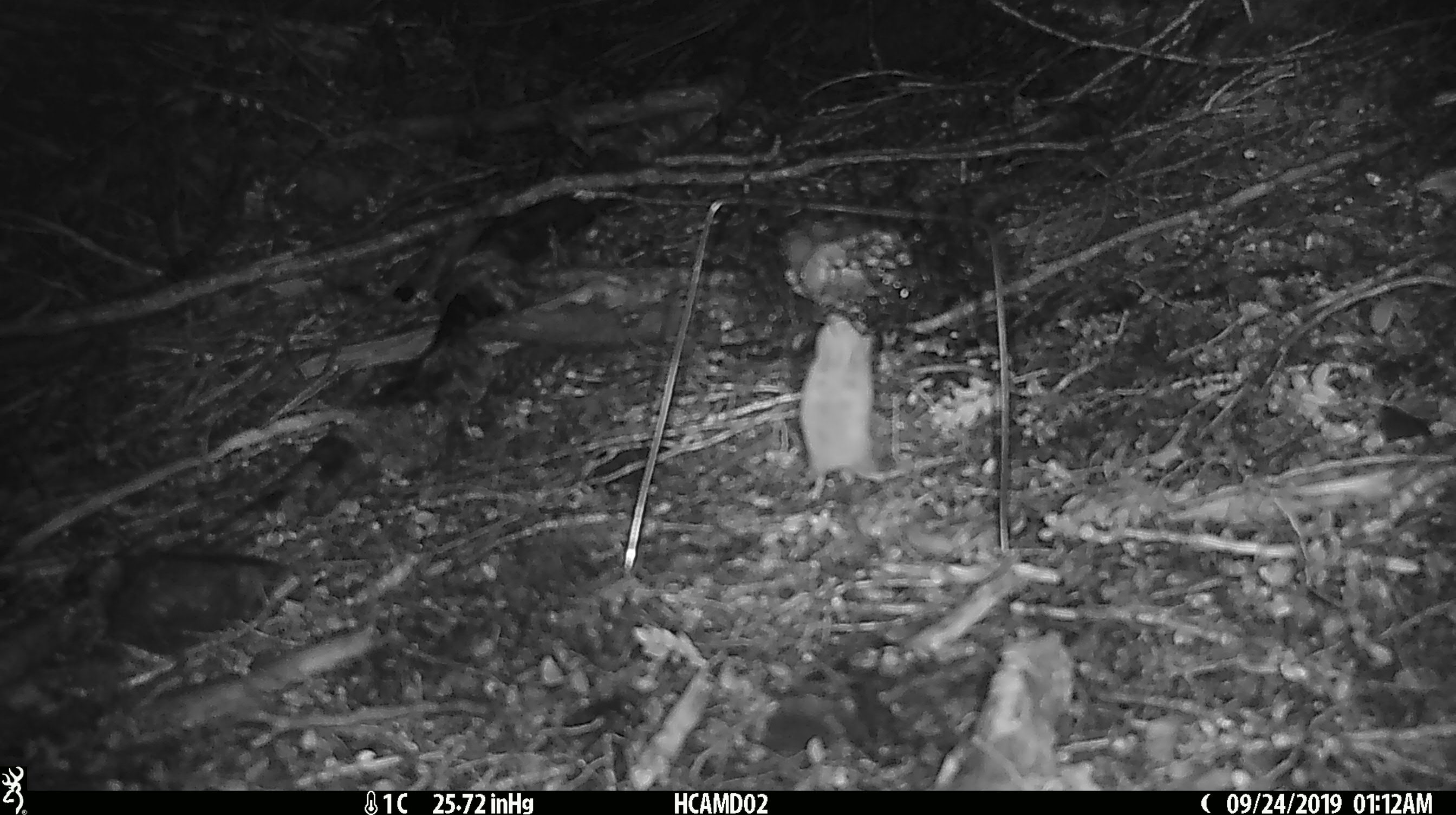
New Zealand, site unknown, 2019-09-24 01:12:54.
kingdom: Animalia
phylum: Chordata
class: Mammalia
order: Rodentia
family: Muridae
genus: Mus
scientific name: Mus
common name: mouse